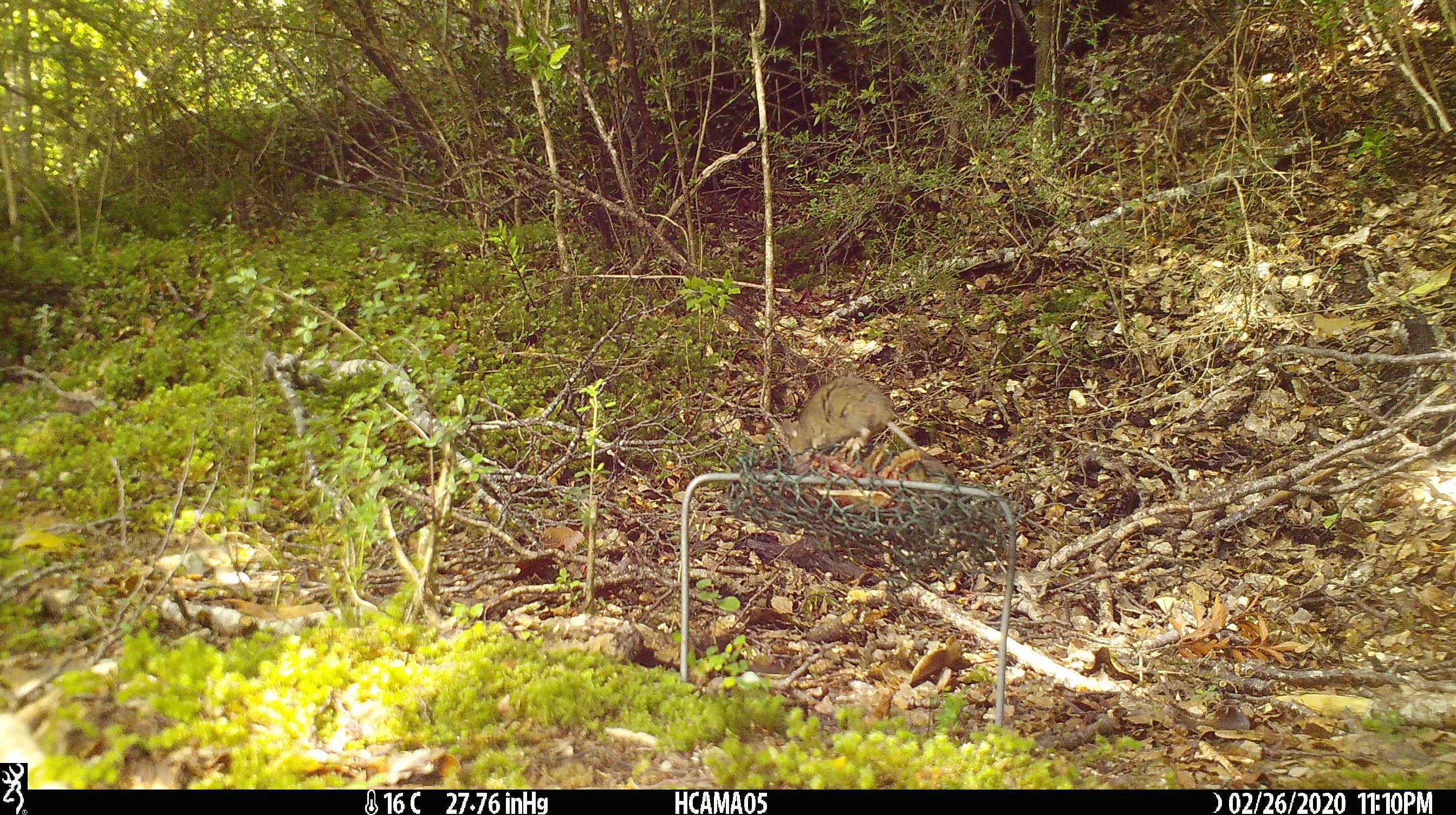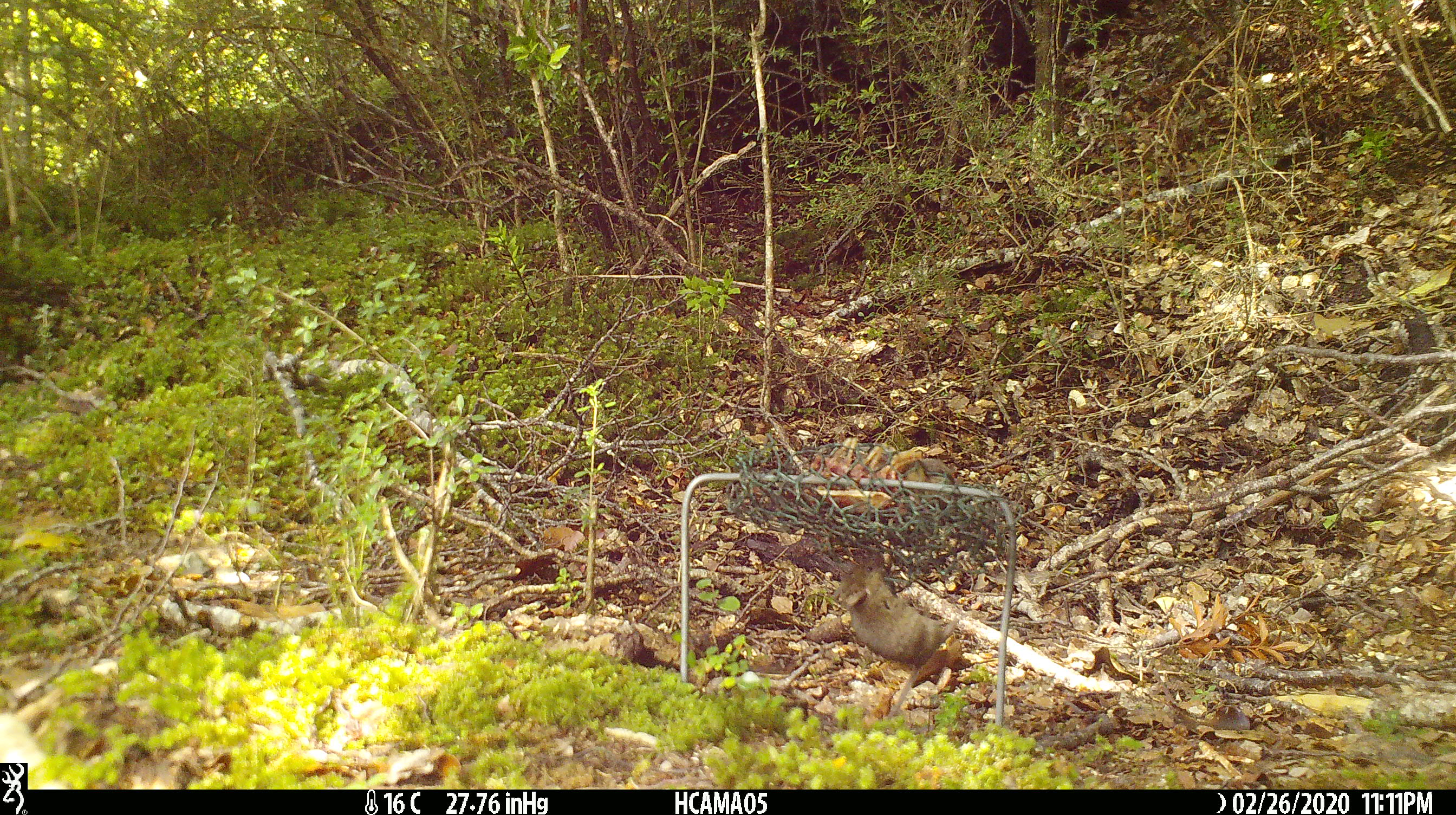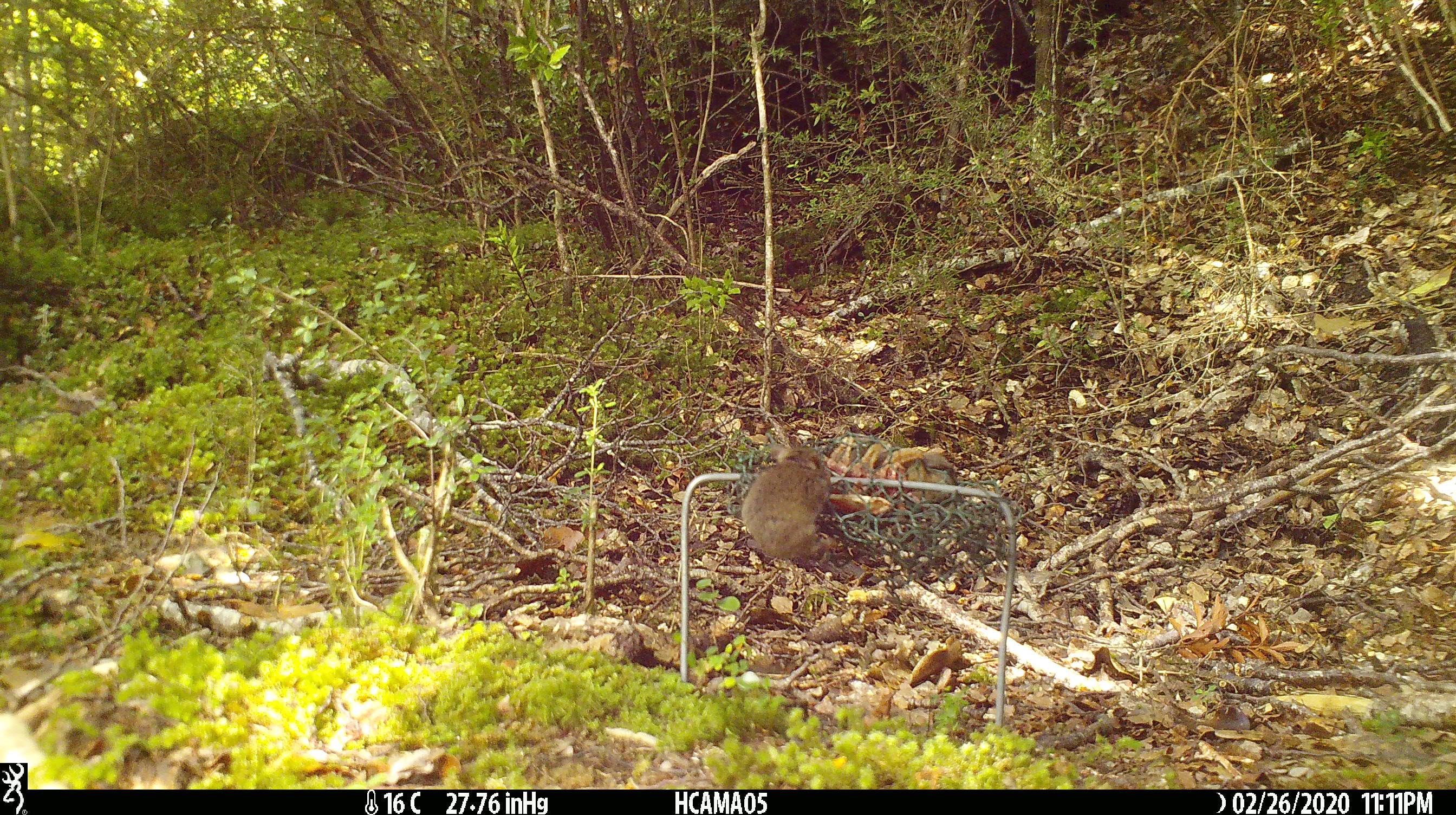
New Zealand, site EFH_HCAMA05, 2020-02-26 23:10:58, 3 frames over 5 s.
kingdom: Animalia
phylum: Chordata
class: Mammalia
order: Rodentia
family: Muridae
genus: Mus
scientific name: Mus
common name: mouse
Mouse (Mus).